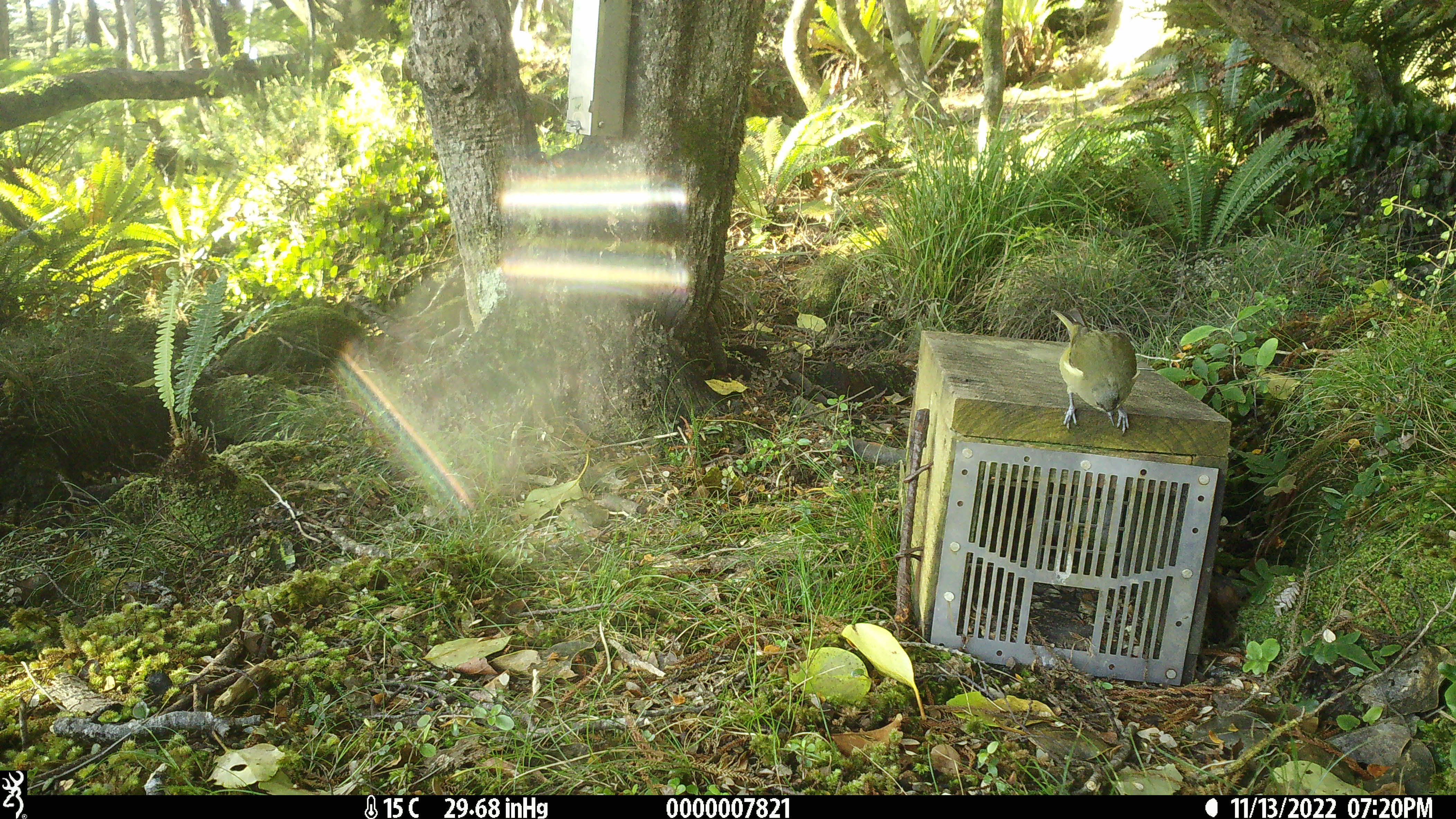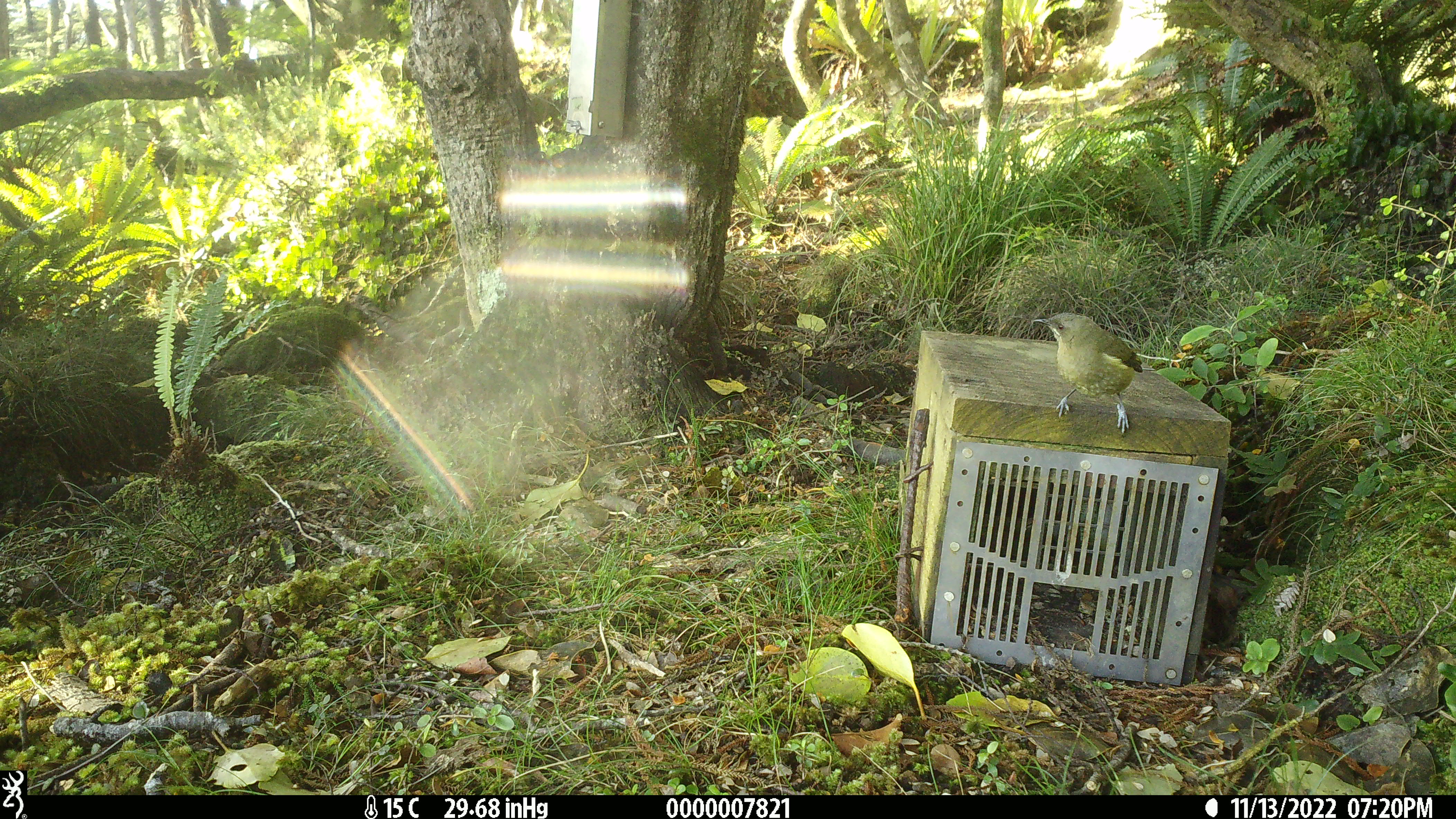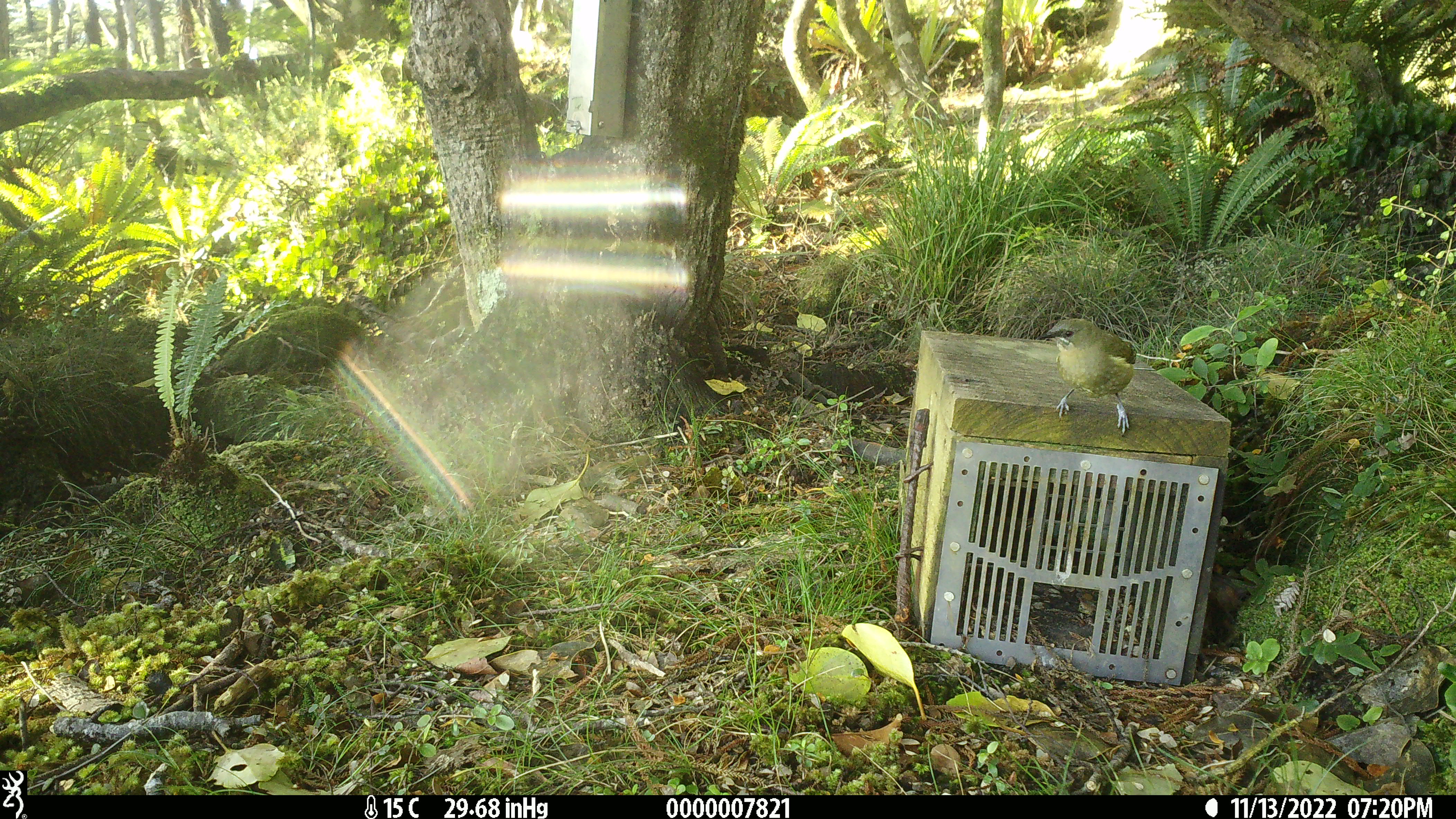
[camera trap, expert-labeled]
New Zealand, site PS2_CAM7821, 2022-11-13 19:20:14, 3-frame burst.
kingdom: Animalia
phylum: Chordata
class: Aves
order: Passeriformes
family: Meliphagidae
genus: Anthornis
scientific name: Anthornis melanura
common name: new zealand bellbird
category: bellbird